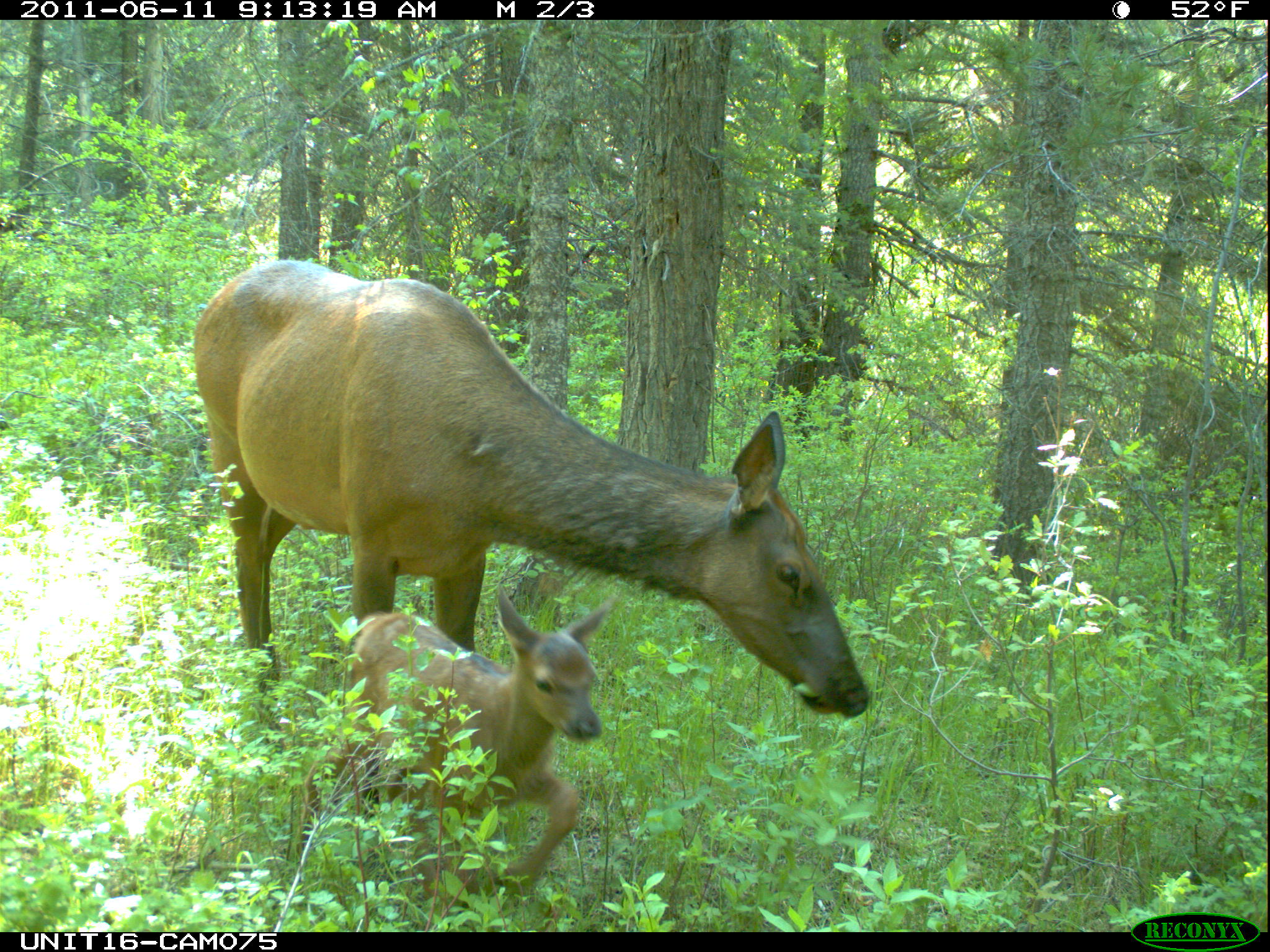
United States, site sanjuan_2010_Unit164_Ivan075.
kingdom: Animalia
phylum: Chordata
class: Mammalia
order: Artiodactyla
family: Cervidae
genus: Cervus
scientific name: Cervus elaphus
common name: red deer